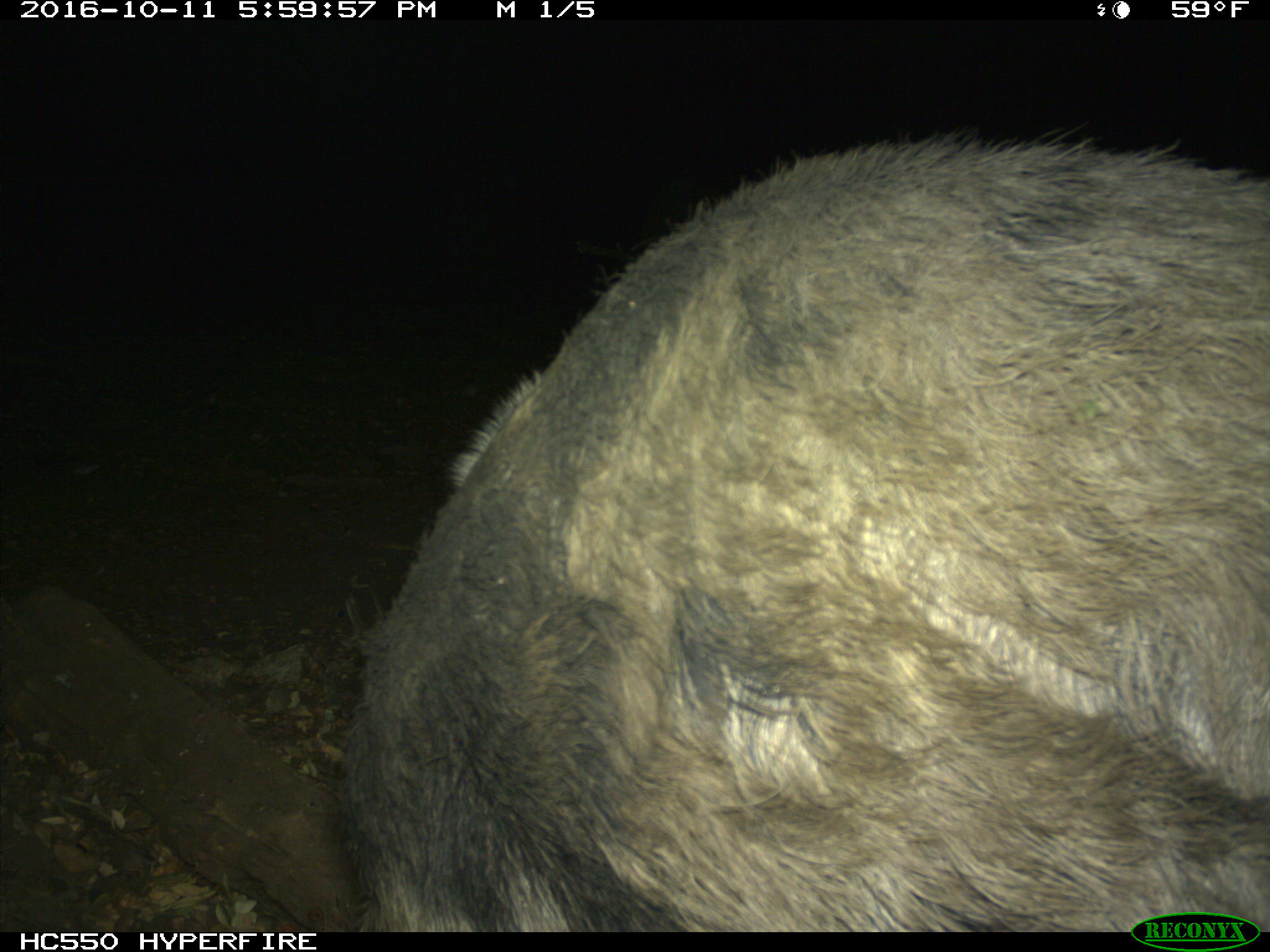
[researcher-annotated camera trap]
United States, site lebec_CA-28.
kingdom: Animalia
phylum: Chordata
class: Mammalia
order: Artiodactyla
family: Suidae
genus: Sus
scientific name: Sus scrofa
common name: wild boar